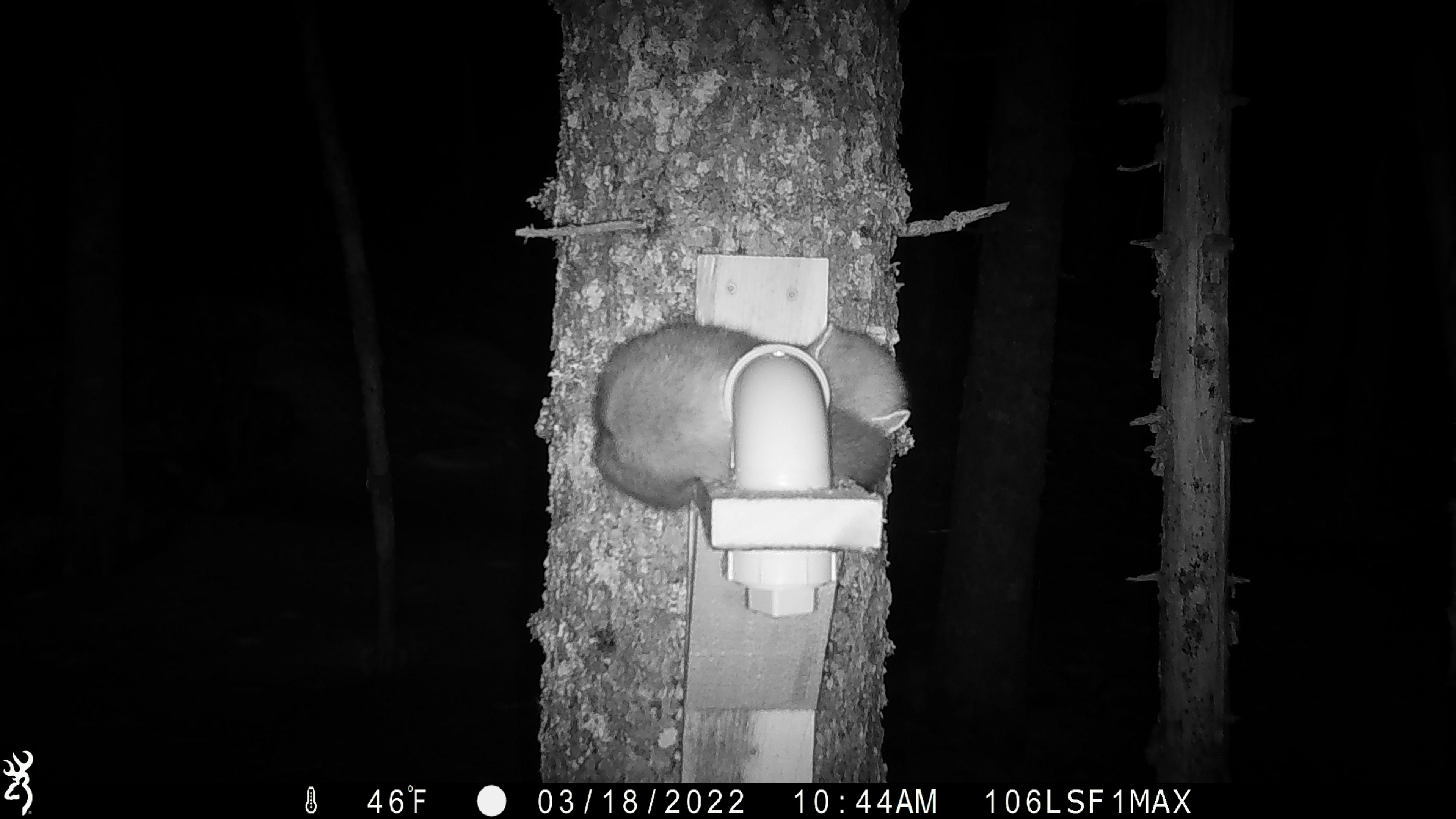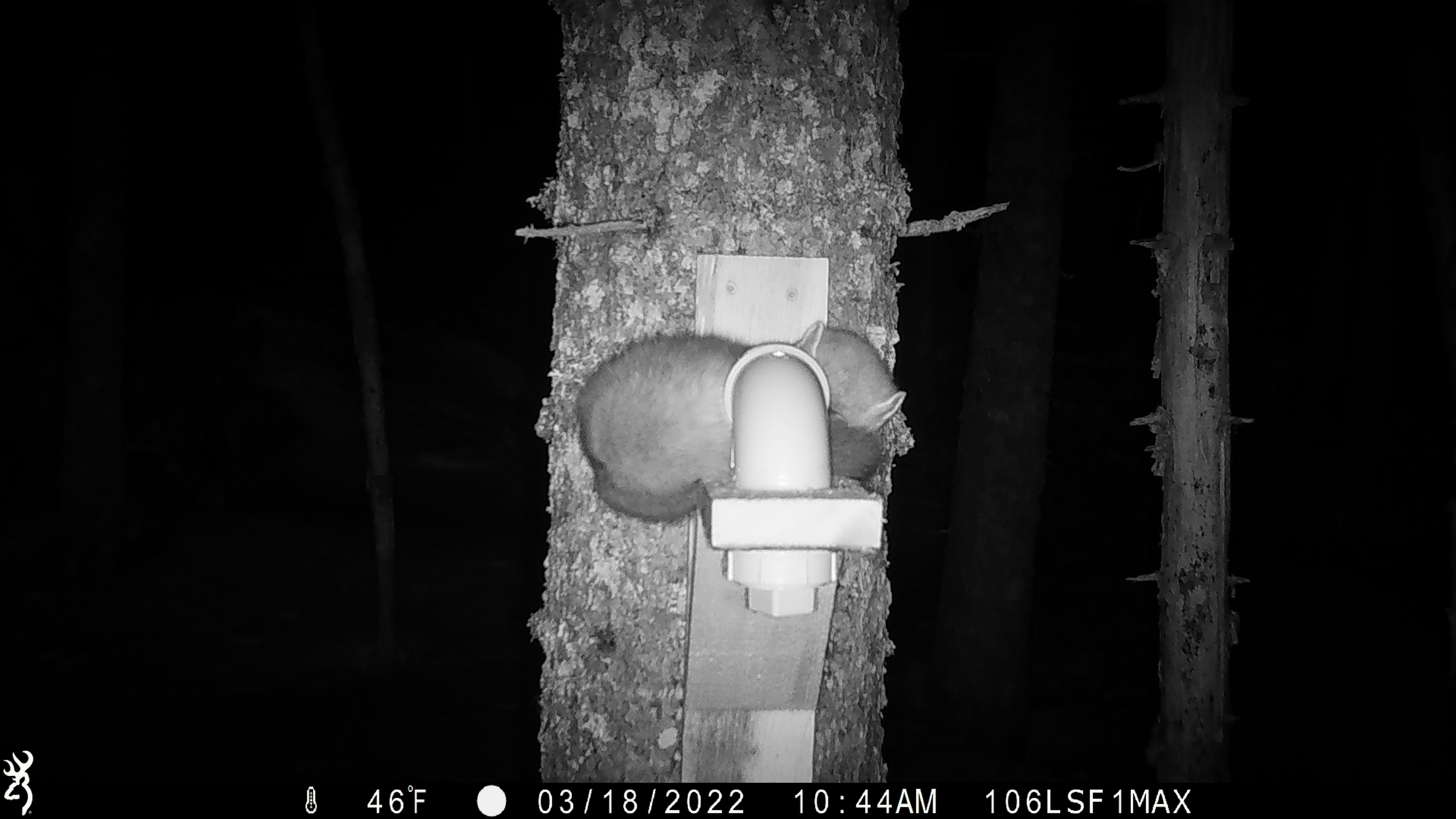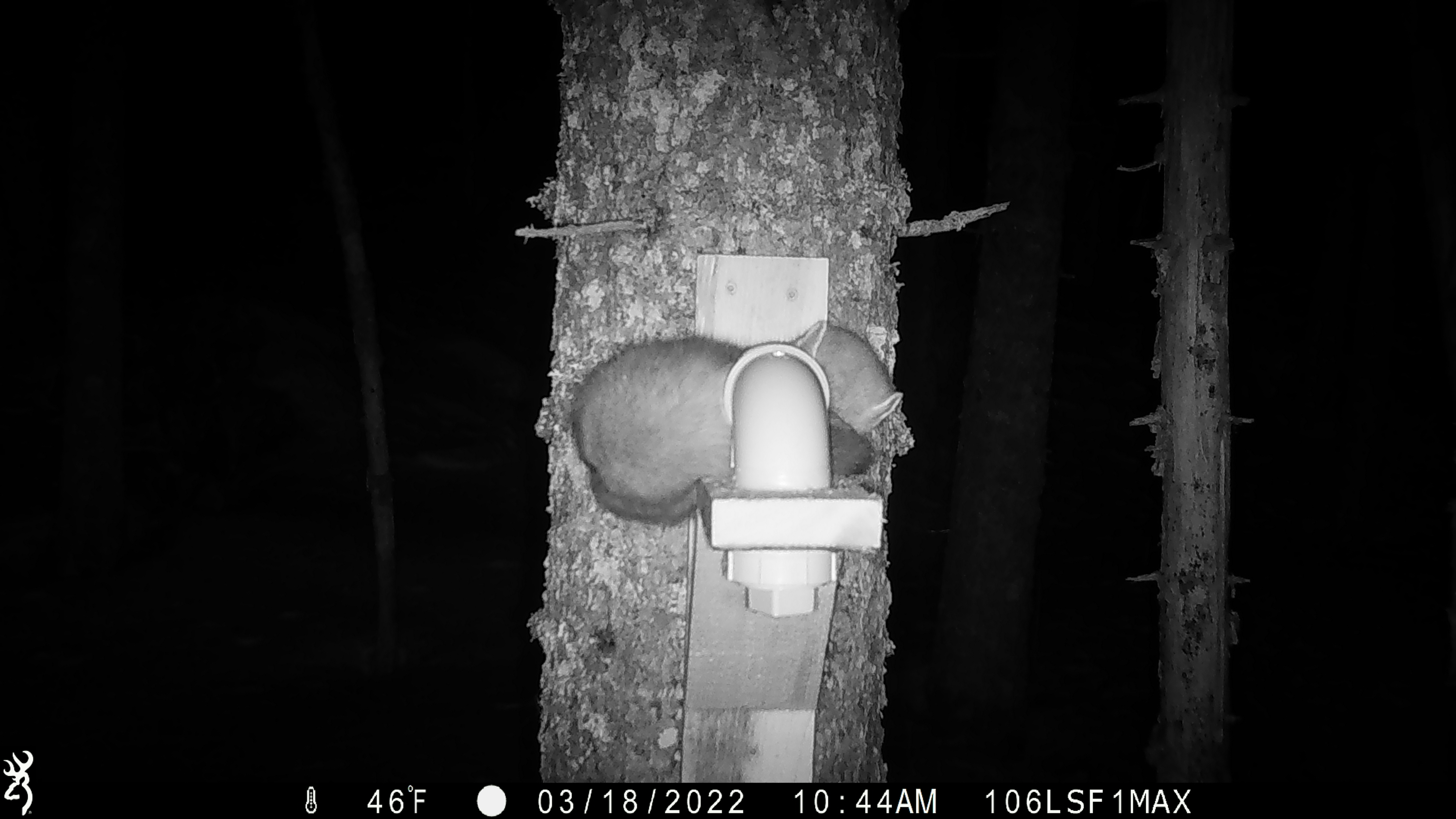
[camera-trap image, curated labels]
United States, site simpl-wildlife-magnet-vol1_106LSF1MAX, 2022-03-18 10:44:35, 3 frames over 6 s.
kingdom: Animalia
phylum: Chordata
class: Mammalia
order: Carnivora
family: Mustelidae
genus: Martes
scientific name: Martes americana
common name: american marten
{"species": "american marten (Martes americana)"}